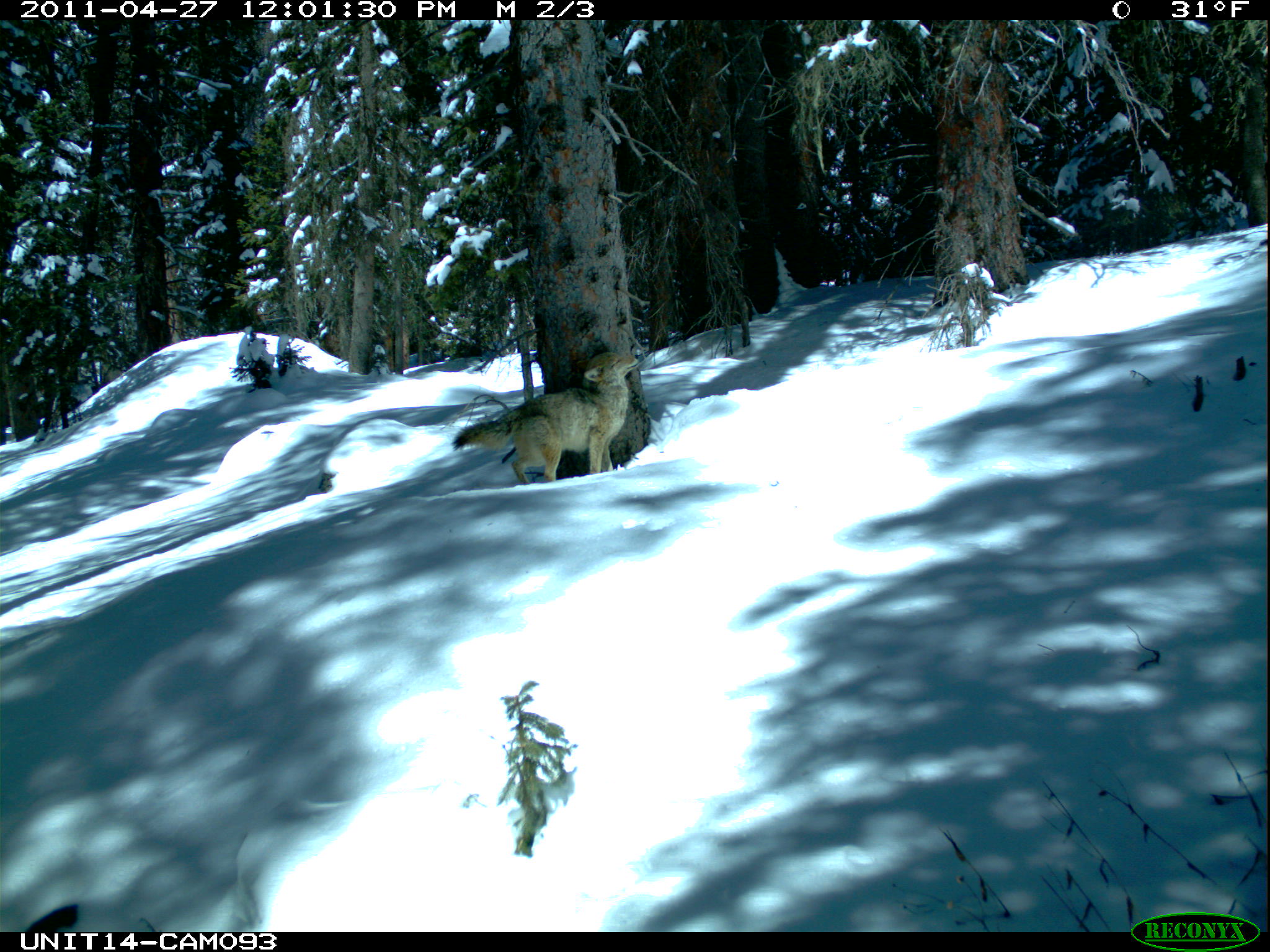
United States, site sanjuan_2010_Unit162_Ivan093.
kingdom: Animalia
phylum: Chordata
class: Mammalia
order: Carnivora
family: Canidae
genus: Canis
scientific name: Canis latrans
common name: coyote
Canis latrans (coyote).